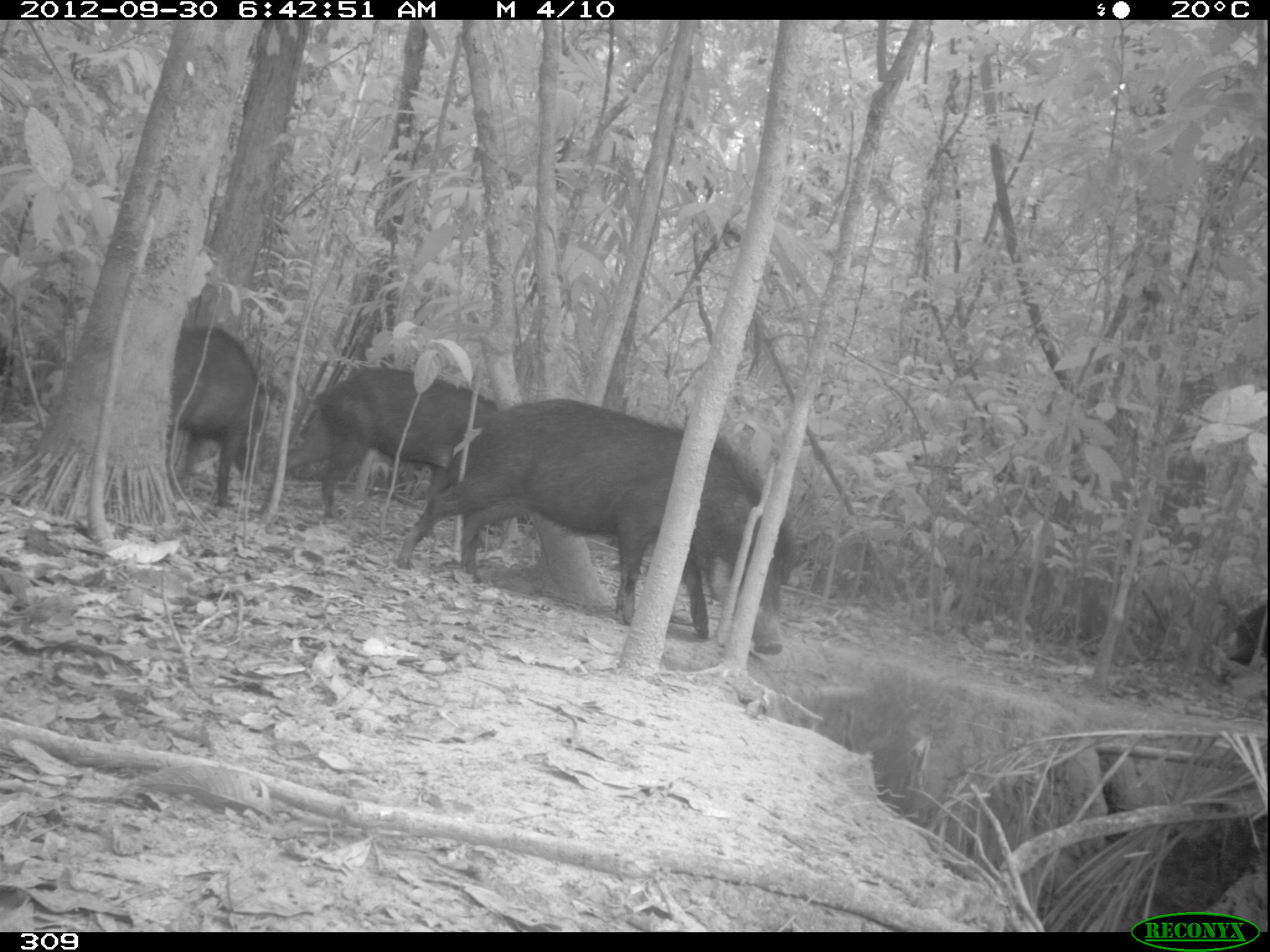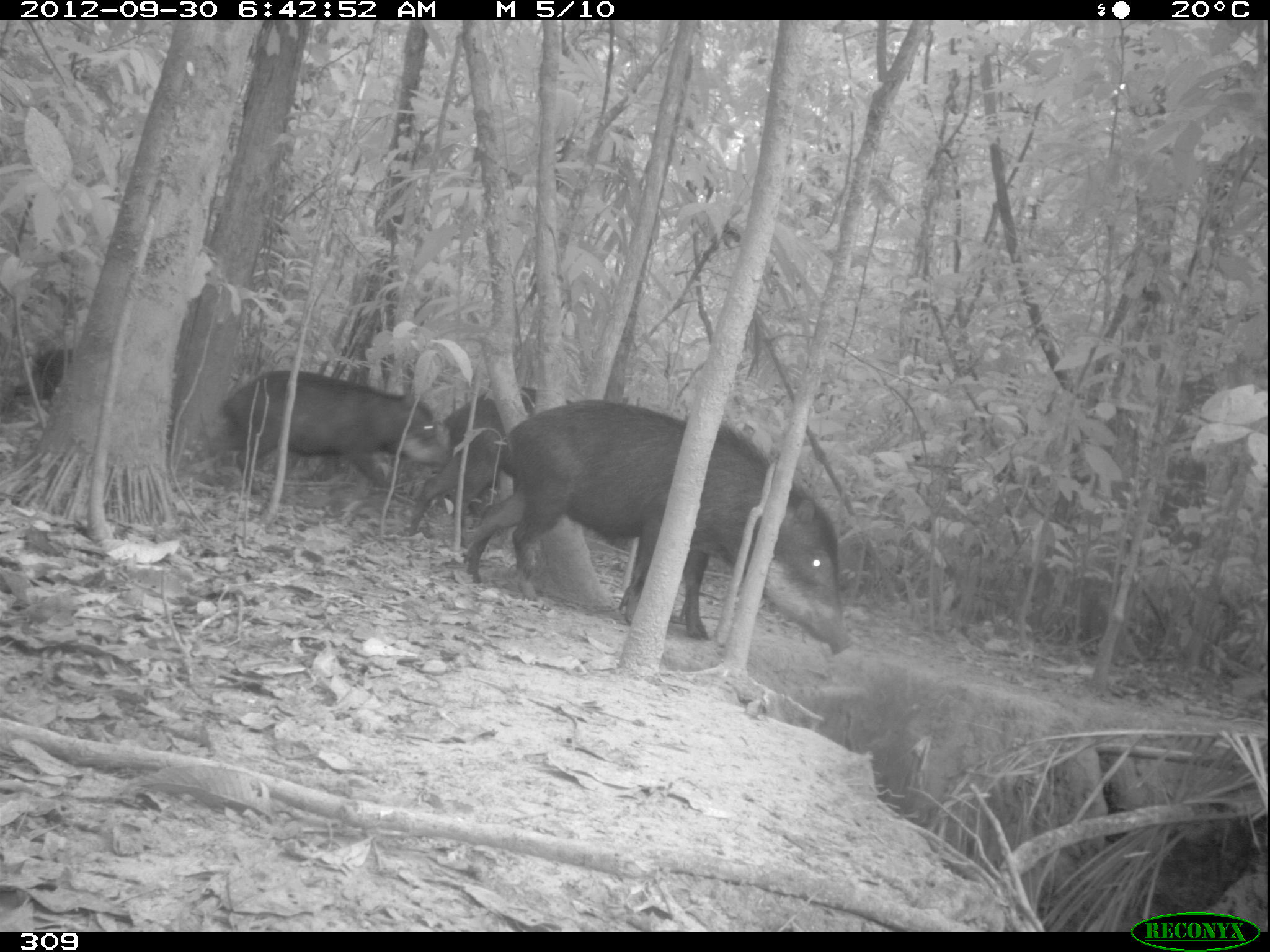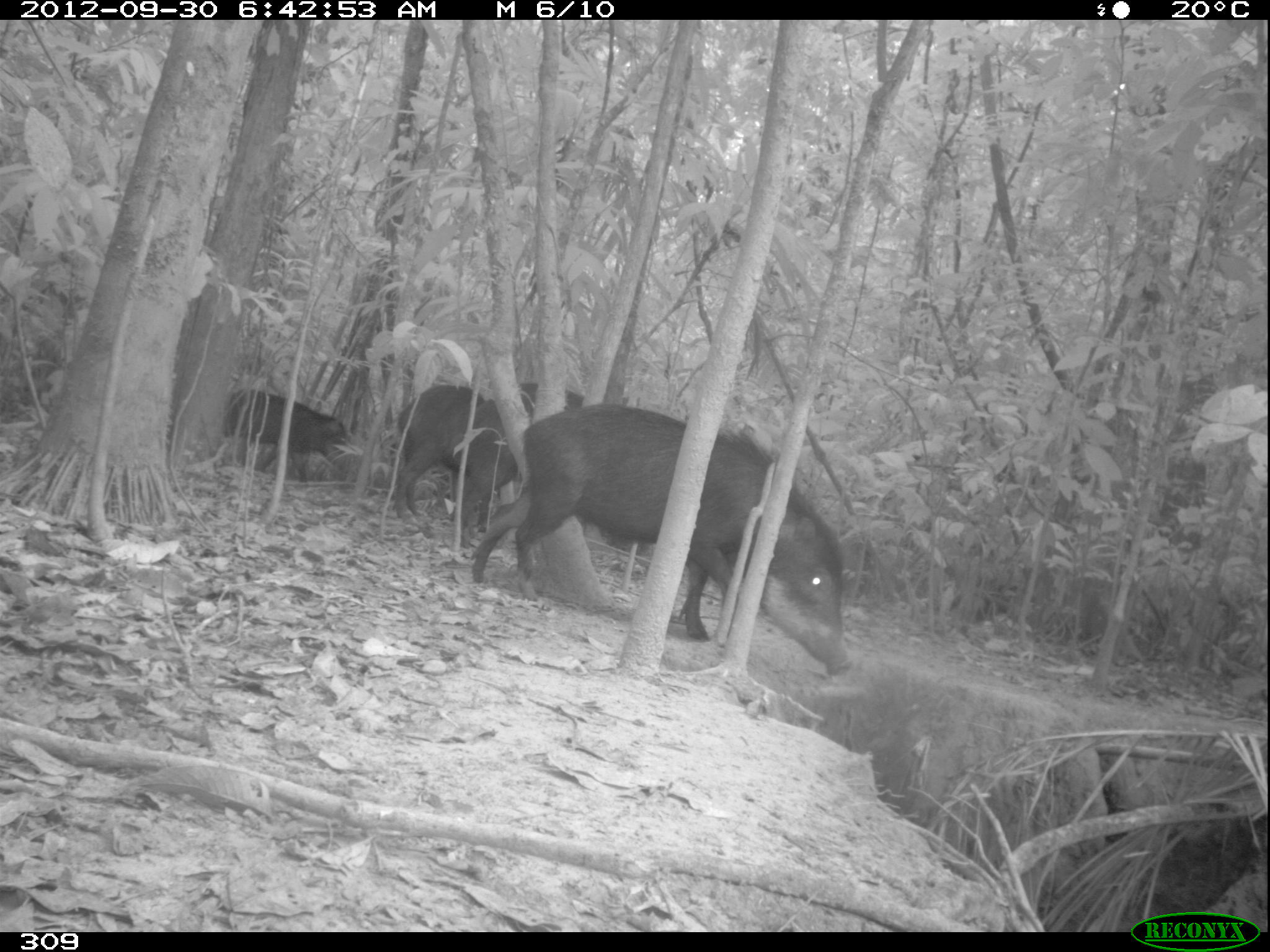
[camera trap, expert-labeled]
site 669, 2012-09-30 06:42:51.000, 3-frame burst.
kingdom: Animalia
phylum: Chordata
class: Mammalia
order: Artiodactyla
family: Tayassuidae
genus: Tayassu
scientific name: Tayassu pecari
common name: white-lipped peccary